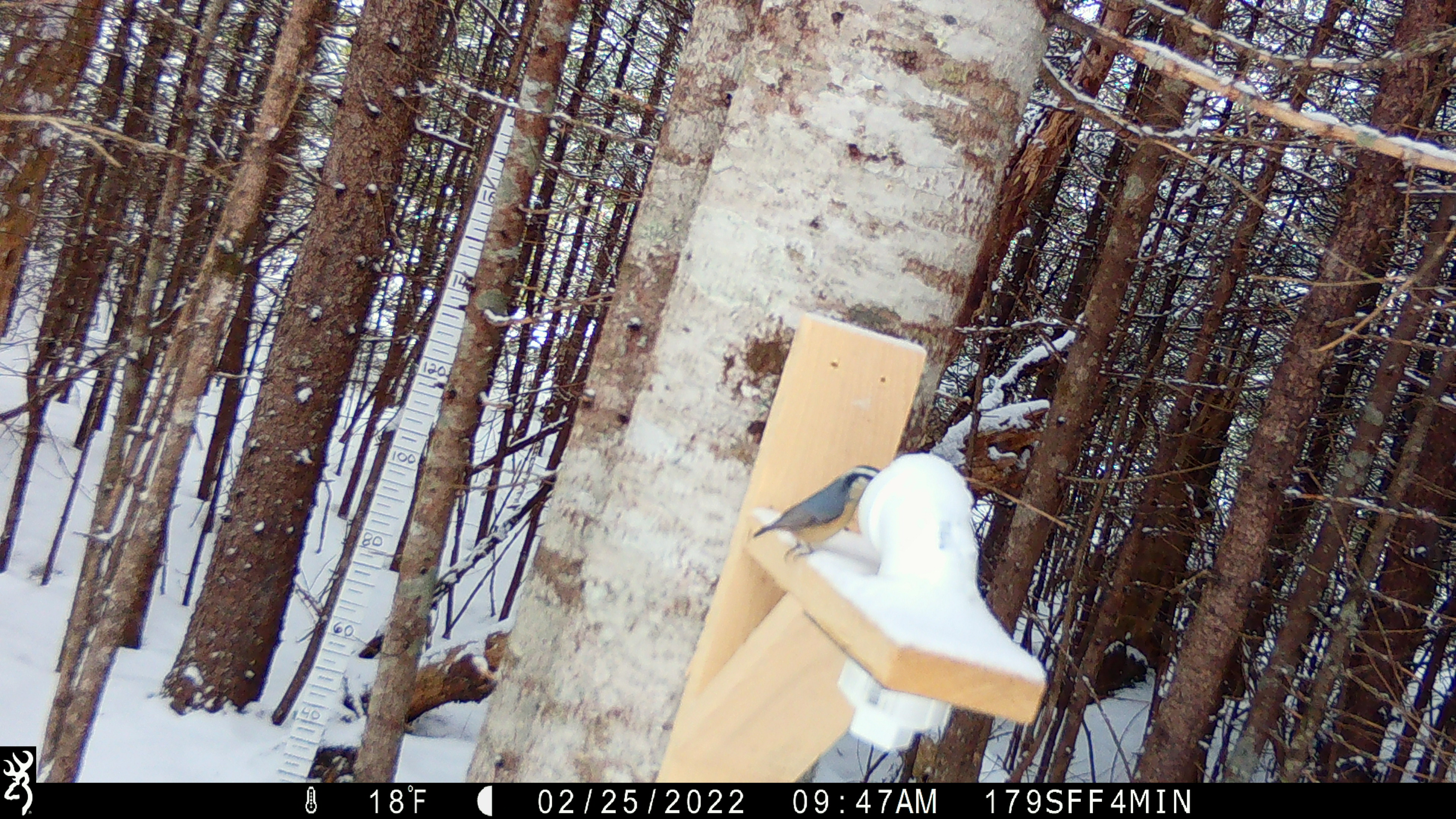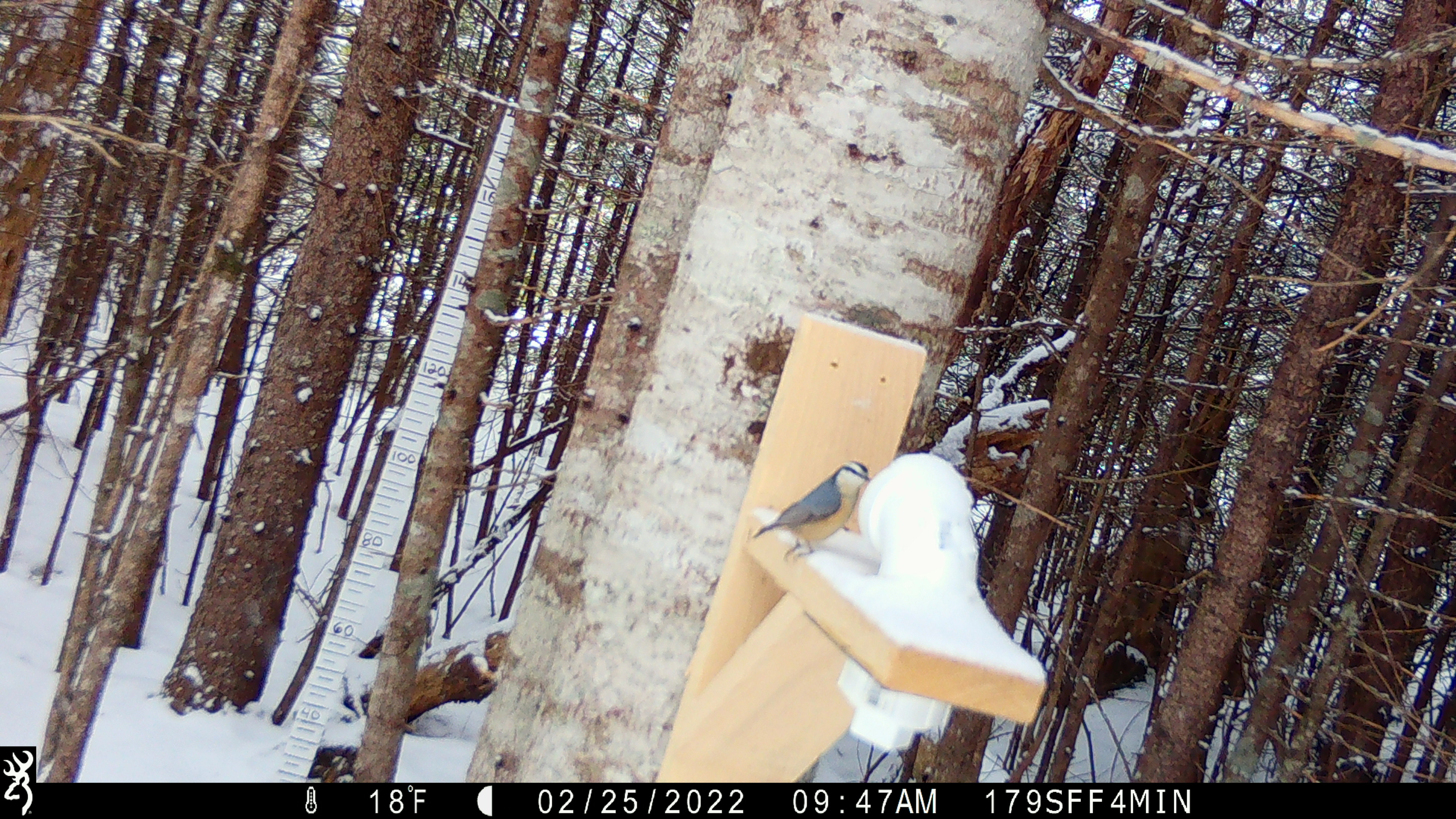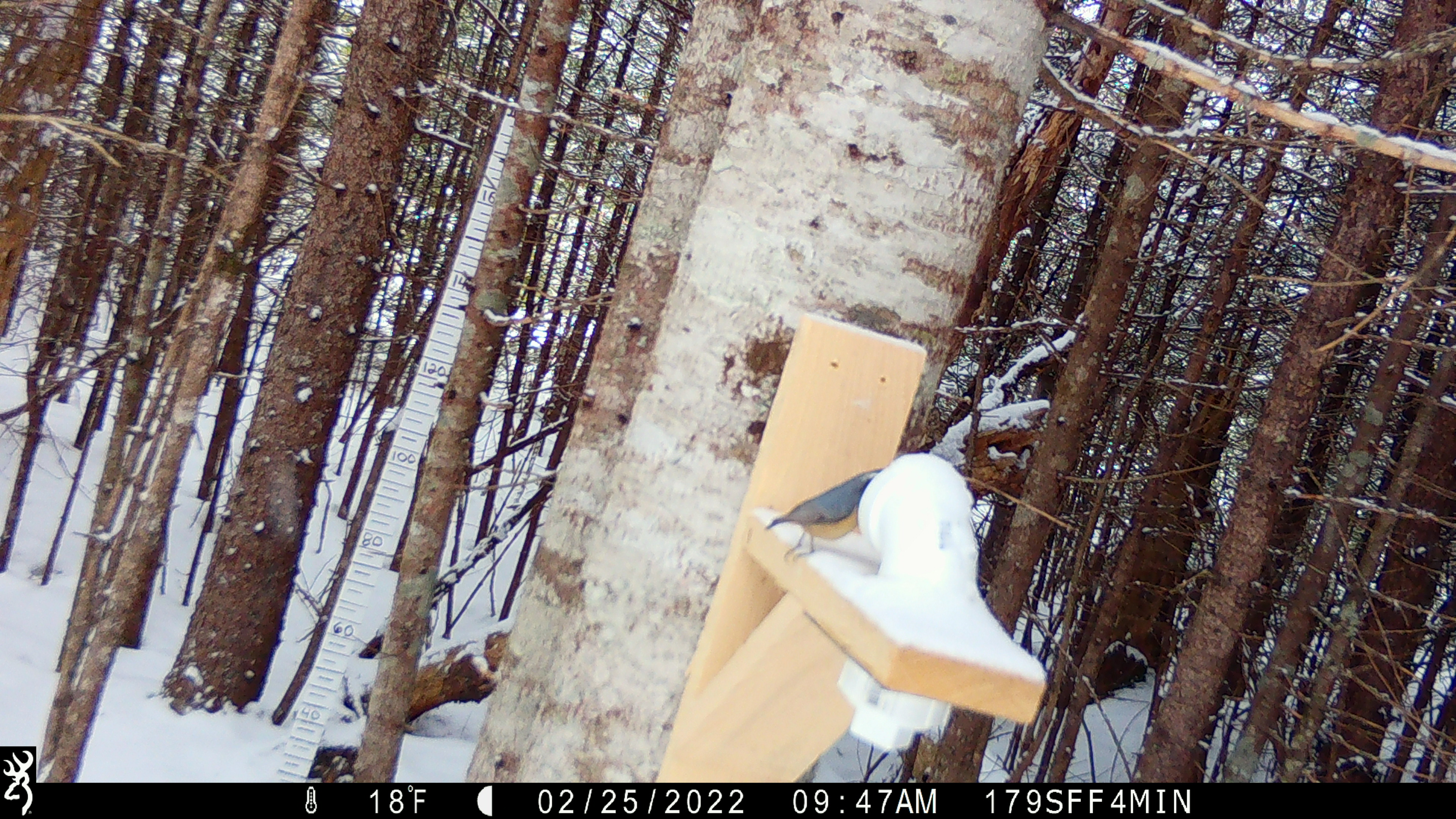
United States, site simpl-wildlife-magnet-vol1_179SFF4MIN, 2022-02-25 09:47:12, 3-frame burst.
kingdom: Animalia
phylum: Chordata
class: Aves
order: Passeriformes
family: Sittidae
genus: Sitta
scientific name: Sitta canadensis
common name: red-breasted nuthatch